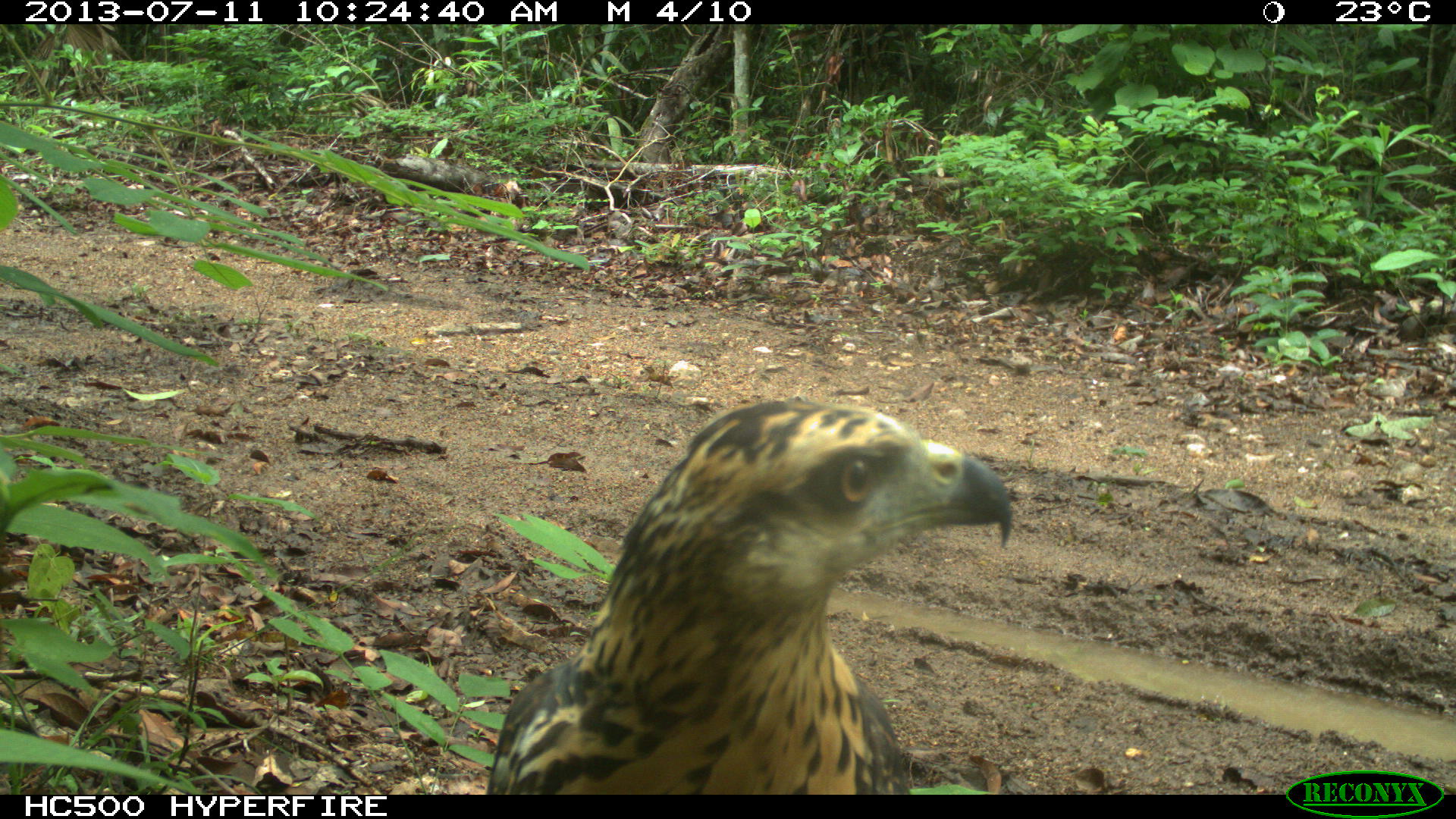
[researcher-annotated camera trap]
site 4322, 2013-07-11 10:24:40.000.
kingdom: Animalia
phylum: Chordata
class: Aves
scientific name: Aves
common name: birds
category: unknown raptor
Unknown raptor (birds) (Aves), count 1.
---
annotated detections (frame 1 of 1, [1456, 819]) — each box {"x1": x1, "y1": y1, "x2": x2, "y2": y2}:
unknown raptor: {"x1": 485, "y1": 399, "x2": 1011, "y2": 792}